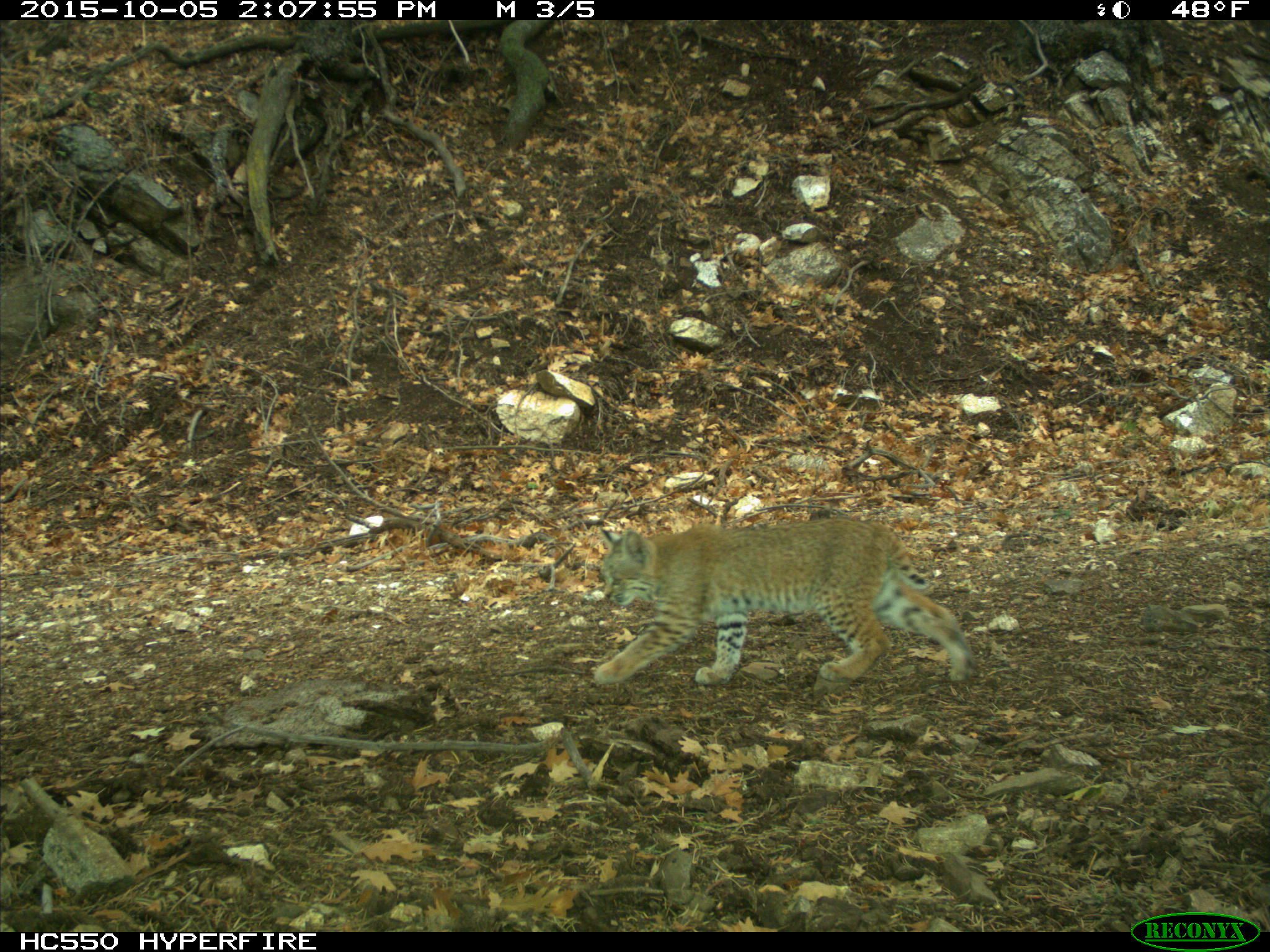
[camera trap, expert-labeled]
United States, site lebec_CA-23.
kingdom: Animalia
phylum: Chordata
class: Mammalia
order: Carnivora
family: Felidae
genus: Lynx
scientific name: Lynx rufus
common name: bobcat